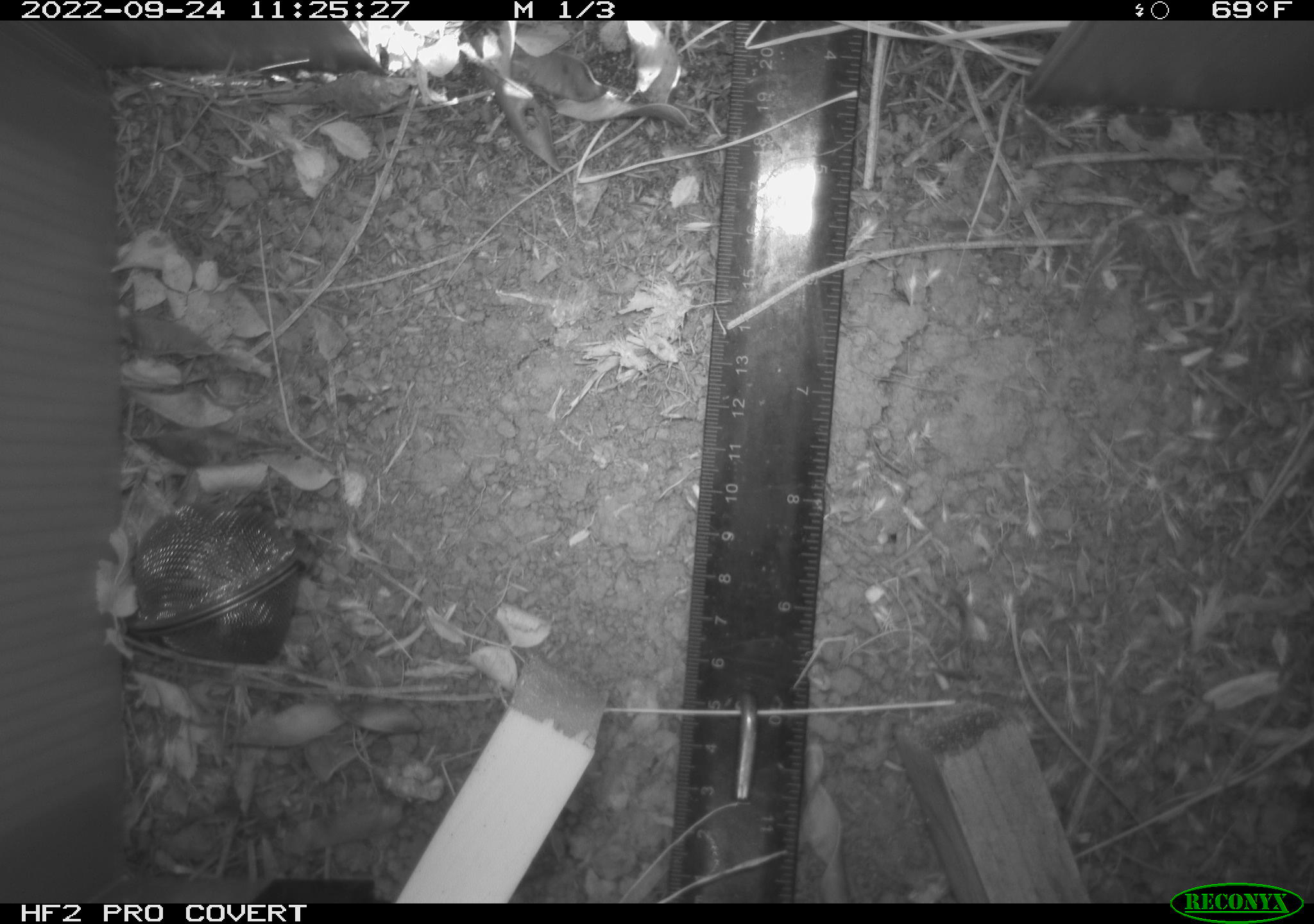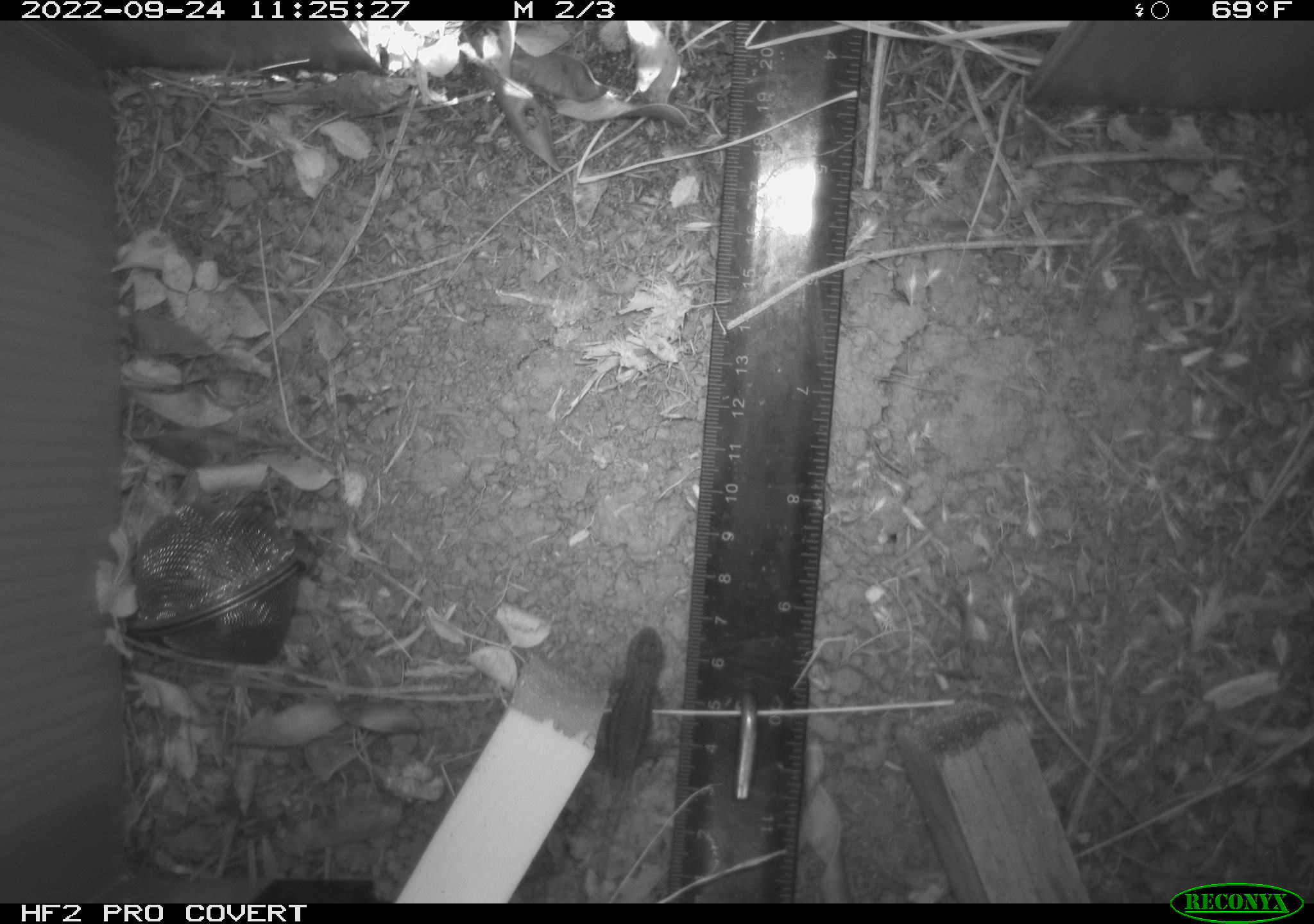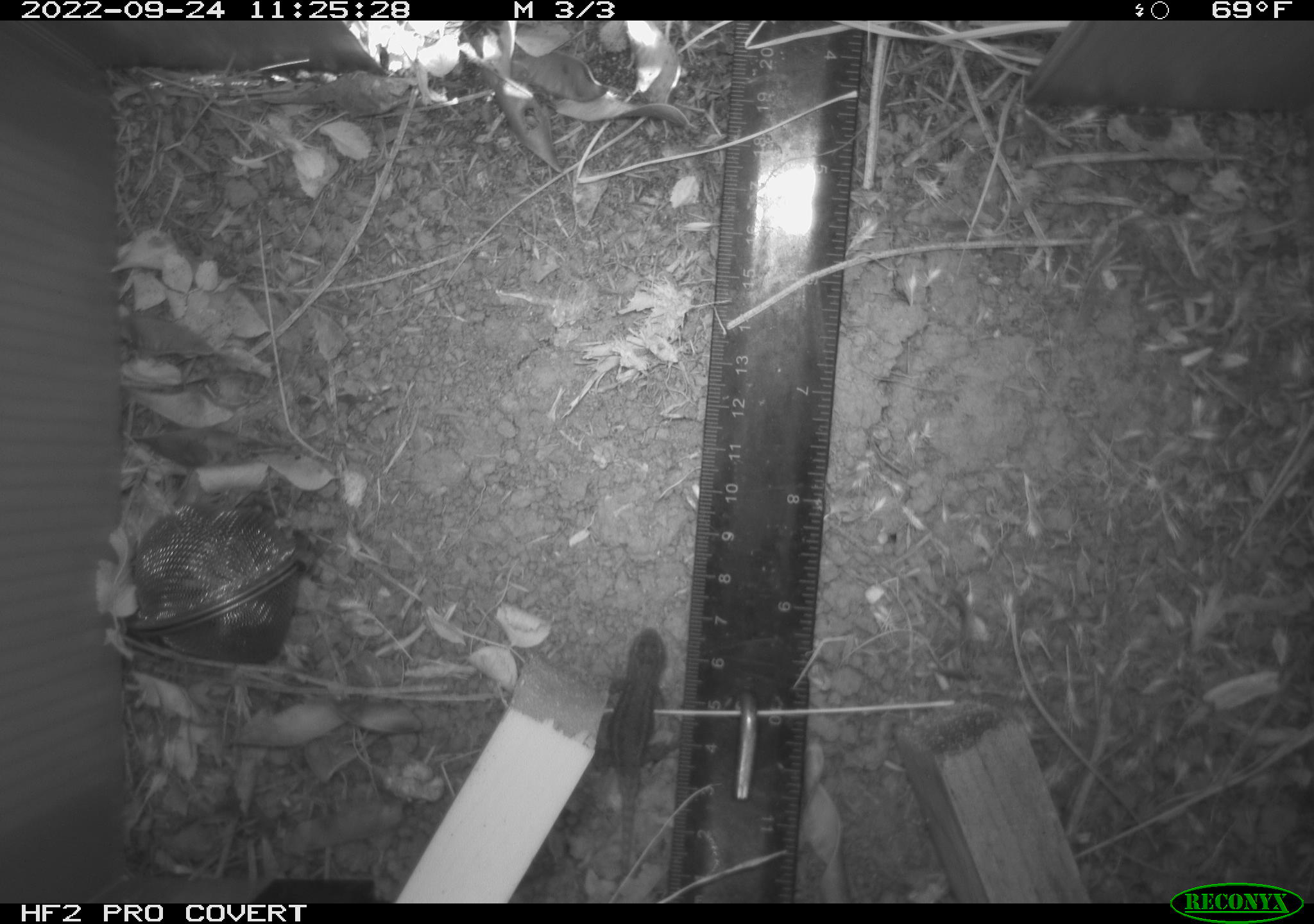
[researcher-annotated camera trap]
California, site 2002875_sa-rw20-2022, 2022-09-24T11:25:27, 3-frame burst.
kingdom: Animalia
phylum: Chordata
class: Reptilia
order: Squamata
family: Phrynosomatidae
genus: Sceloporus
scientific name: Sceloporus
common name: spiny lizards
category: sceloporus species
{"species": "sceloporus species (spiny lizards) (Sceloporus)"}